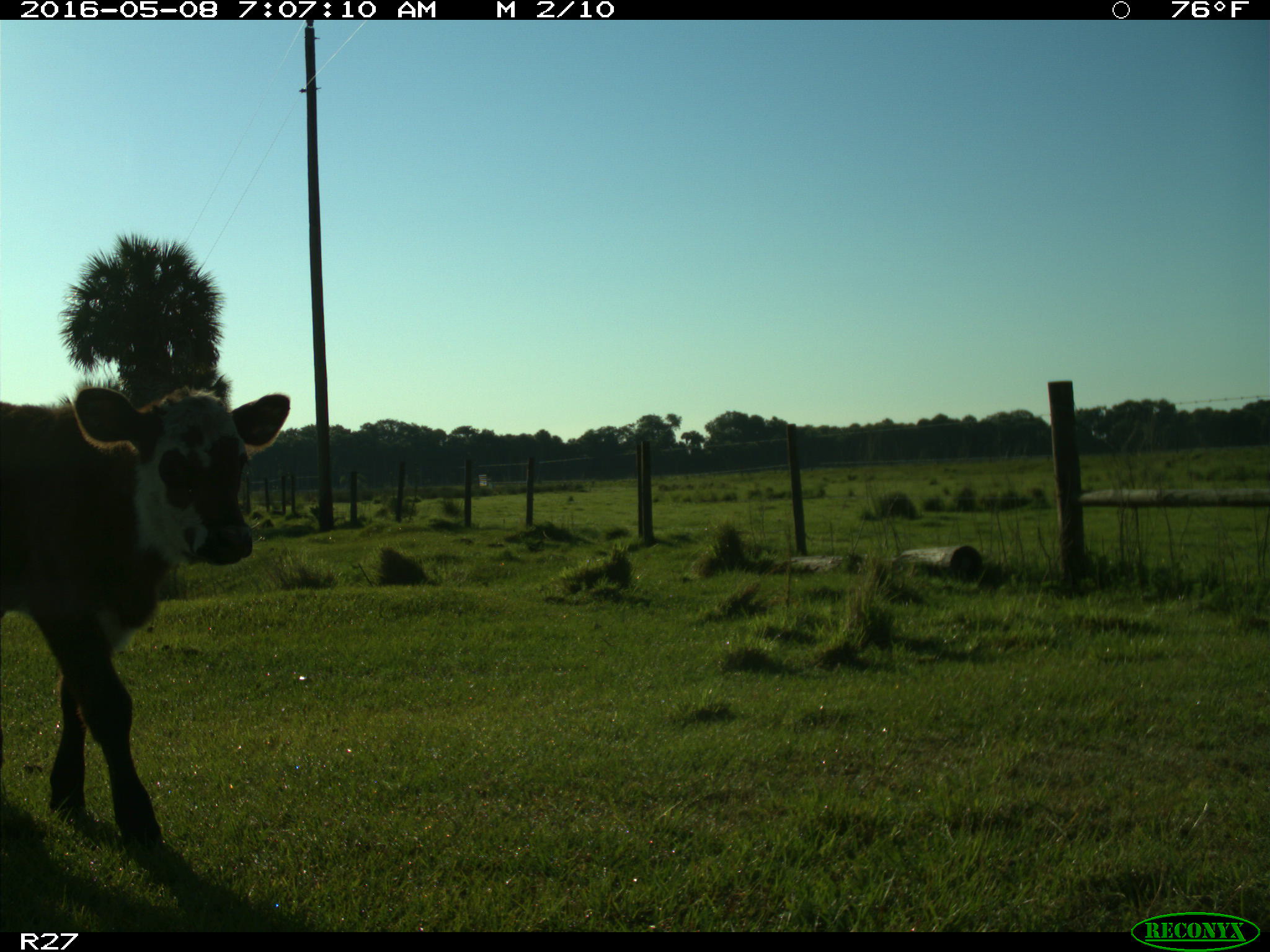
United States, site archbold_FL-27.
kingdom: Animalia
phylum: Chordata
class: Mammalia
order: Artiodactyla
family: Bovidae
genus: Bos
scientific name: Bos taurus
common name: domestic cow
Bos taurus (domestic cow).